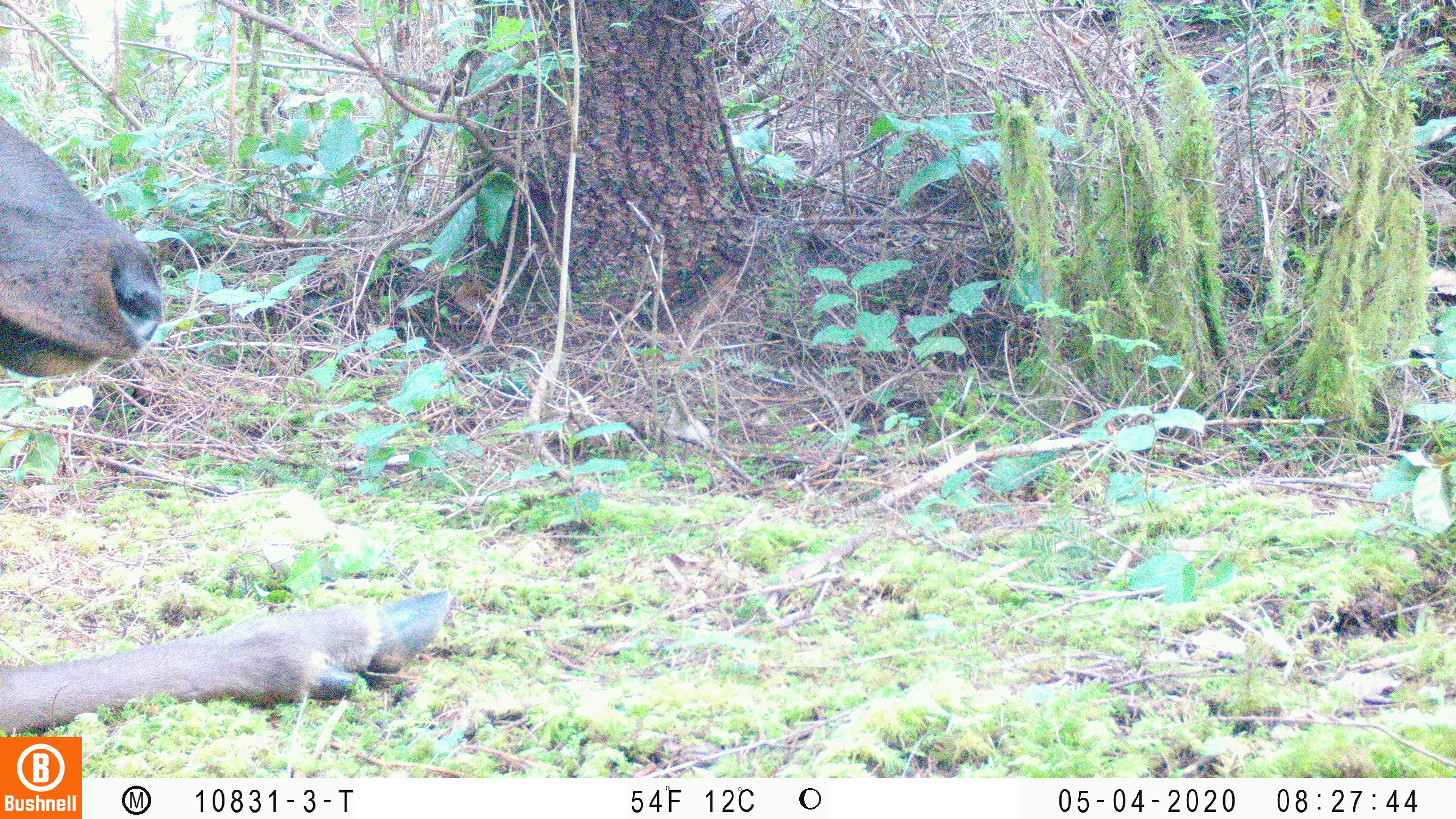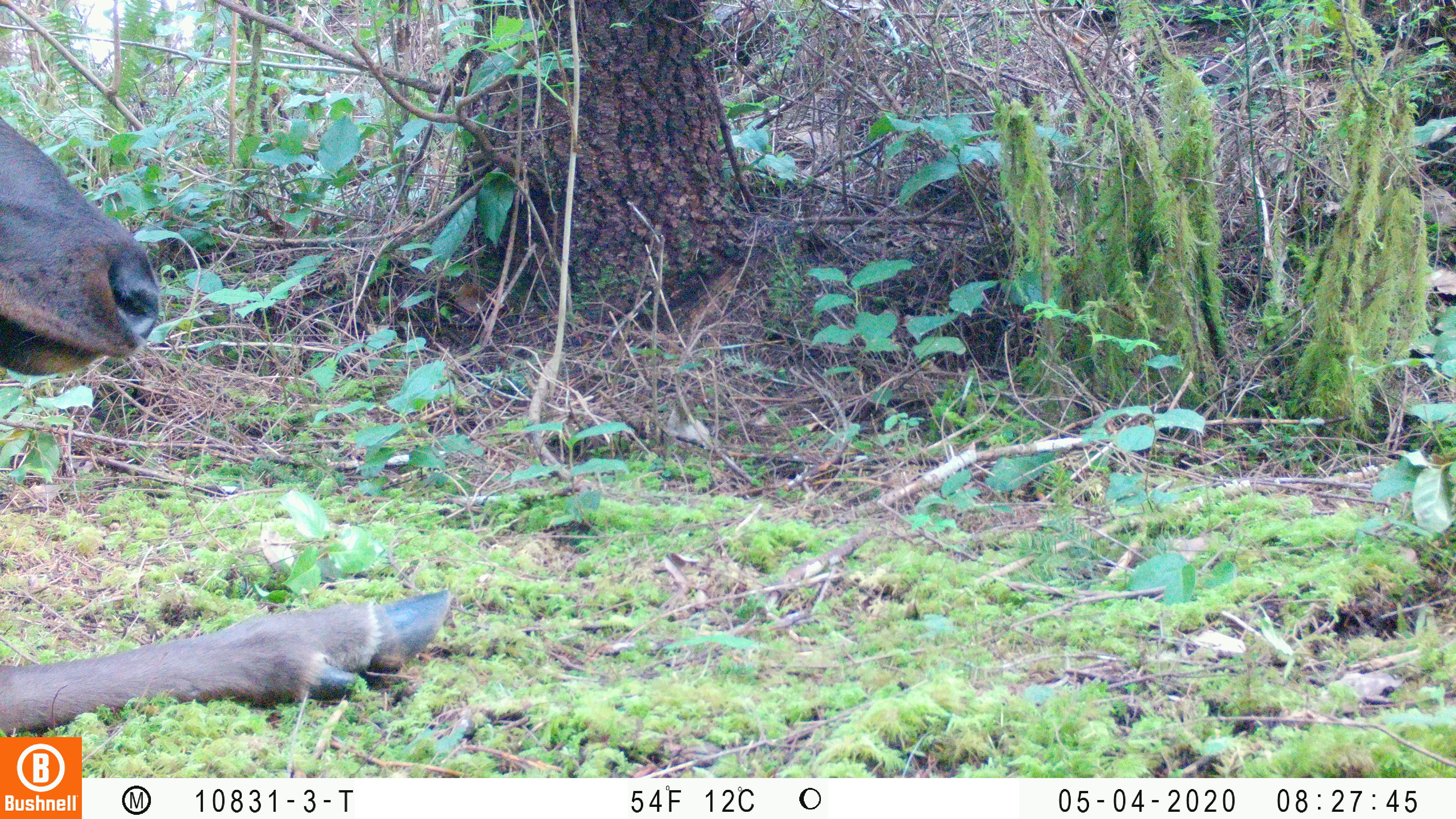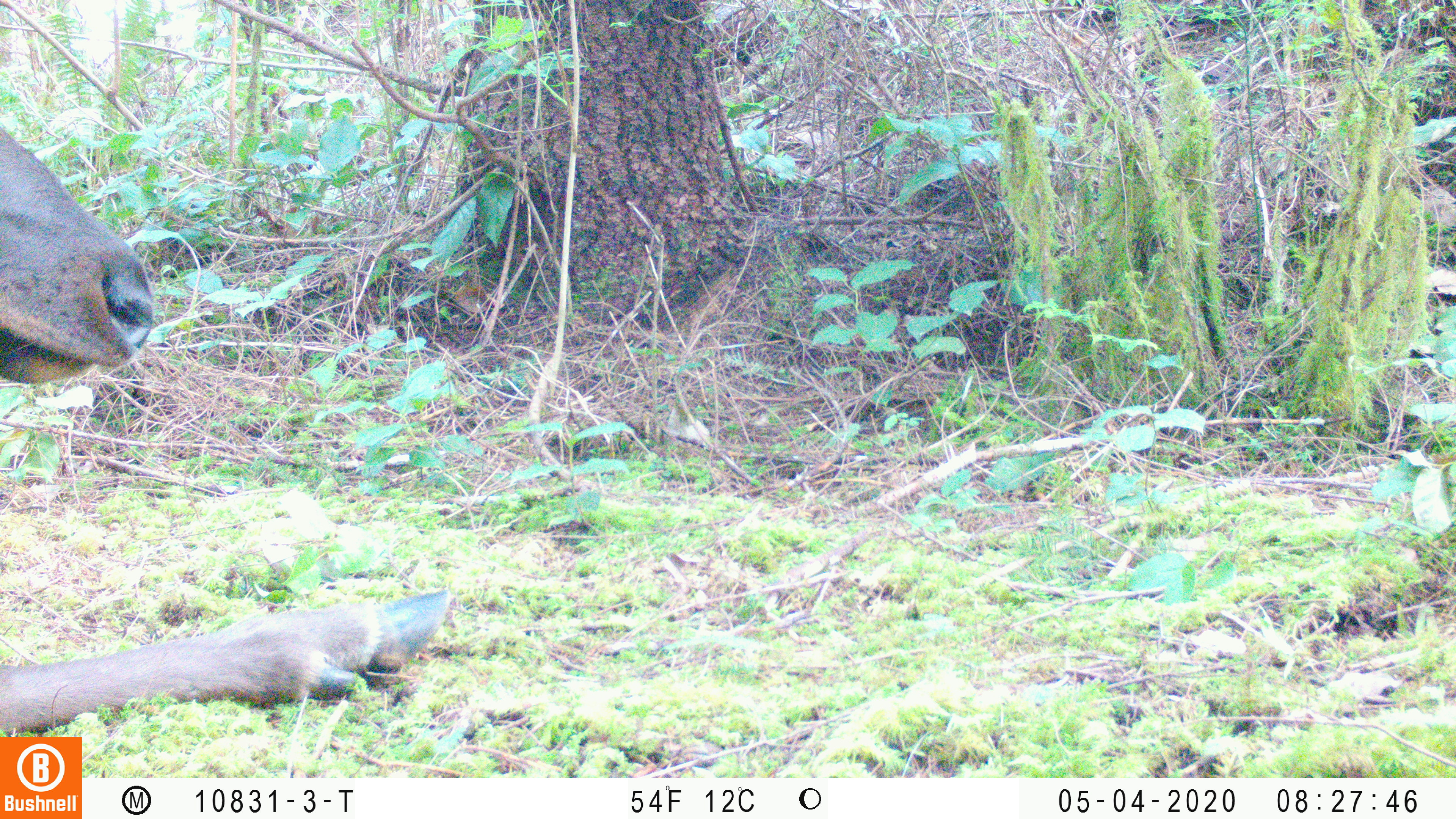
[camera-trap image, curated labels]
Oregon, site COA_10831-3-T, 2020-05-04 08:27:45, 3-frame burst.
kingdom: Animalia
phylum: Chordata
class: Mammalia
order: Artiodactyla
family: Cervidae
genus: Cervus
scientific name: Cervus canadensis roosevelti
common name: roosevelt elk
Roosevelt elk (Cervus canadensis roosevelti).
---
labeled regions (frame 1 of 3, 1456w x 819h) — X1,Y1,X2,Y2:
roosevelt elk: 0,107,455,732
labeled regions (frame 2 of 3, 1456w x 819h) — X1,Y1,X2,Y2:
roosevelt elk: 0,109,457,730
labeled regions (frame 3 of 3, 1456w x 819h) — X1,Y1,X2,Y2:
roosevelt elk: 2,122,457,730